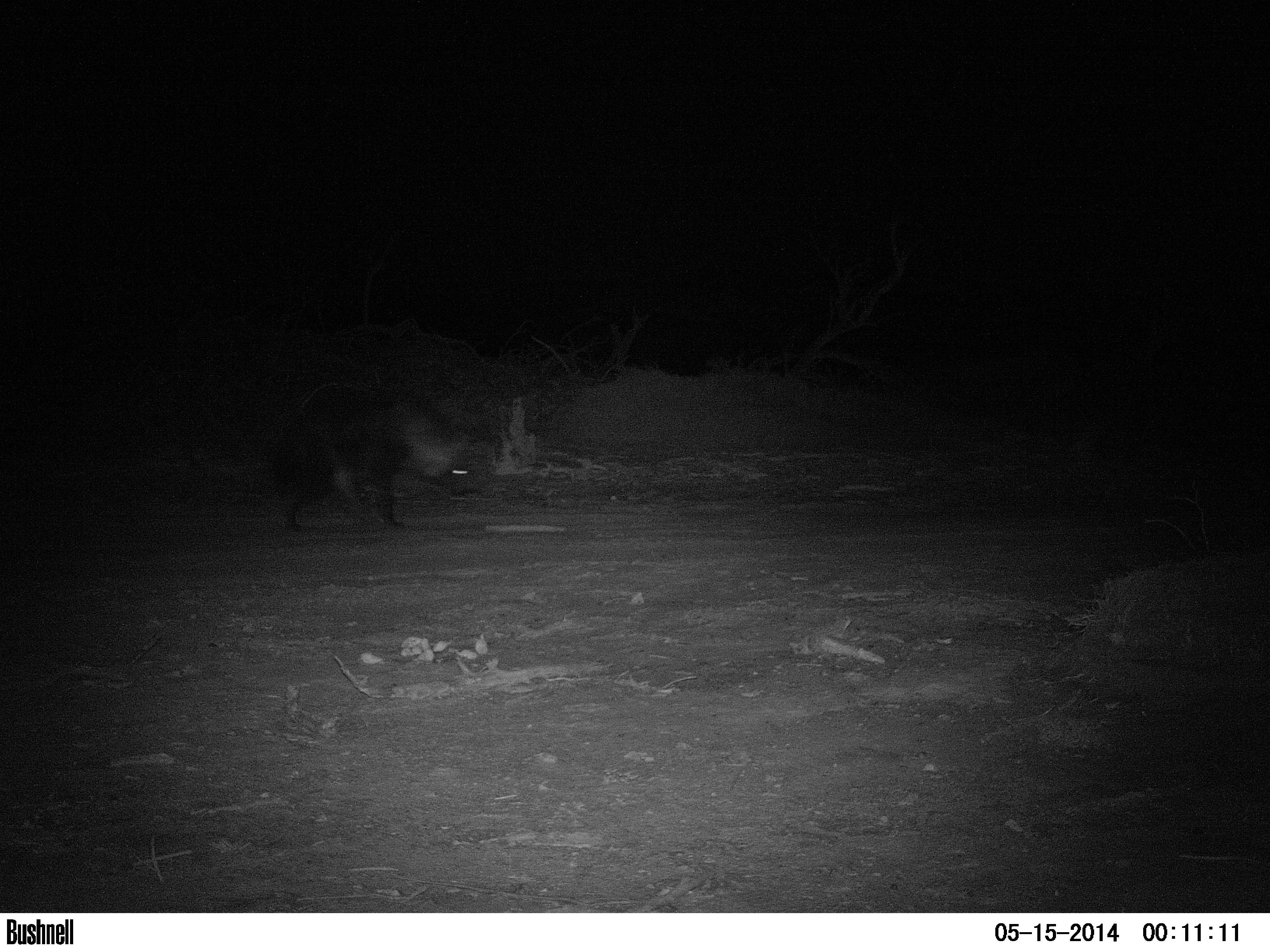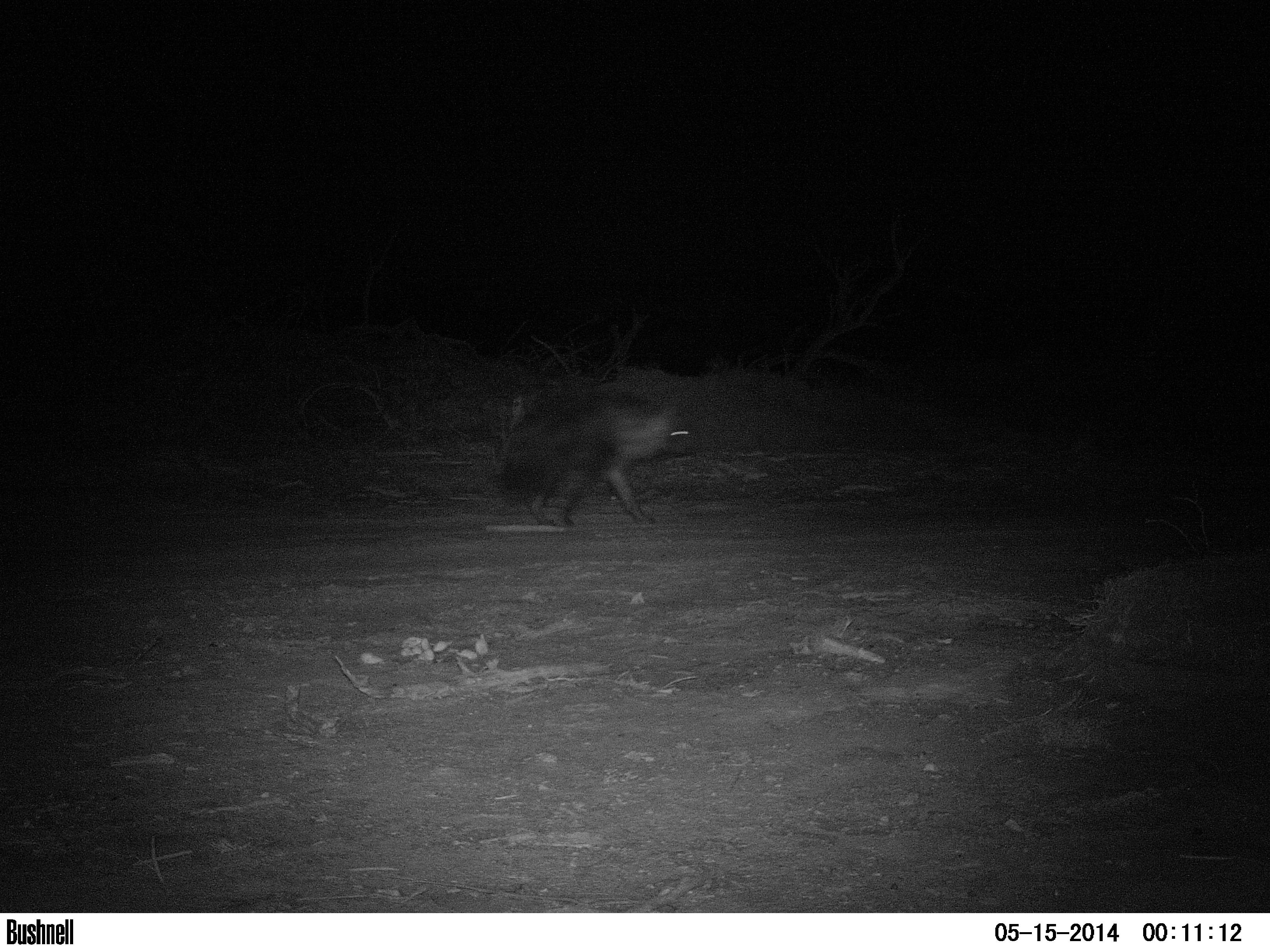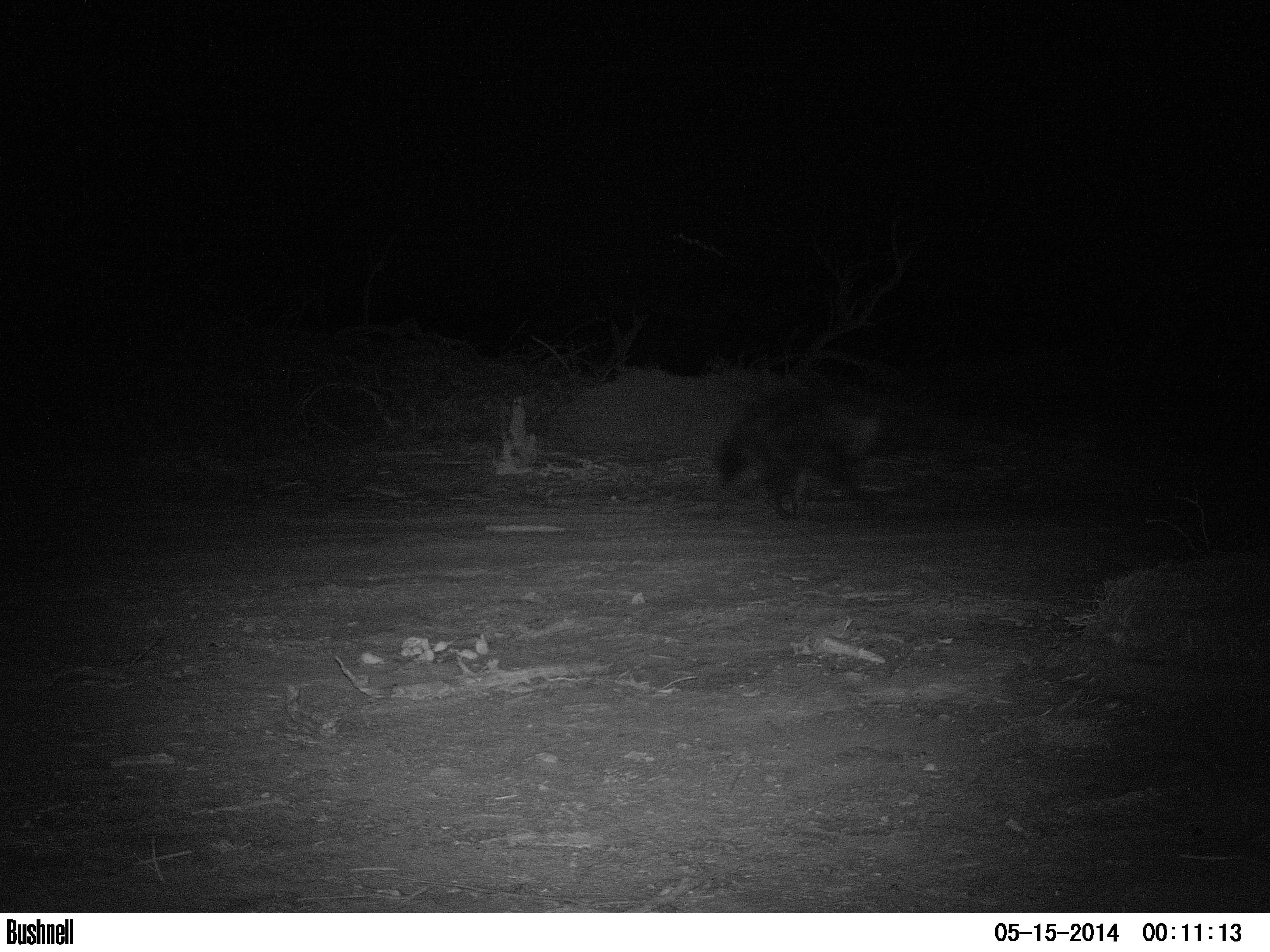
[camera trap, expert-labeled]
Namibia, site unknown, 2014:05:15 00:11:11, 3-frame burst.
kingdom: Animalia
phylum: Chordata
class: Mammalia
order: Carnivora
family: Hyaenidae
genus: Parahyaena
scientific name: Parahyaena brunnea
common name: brown hyena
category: hyaena brunnea